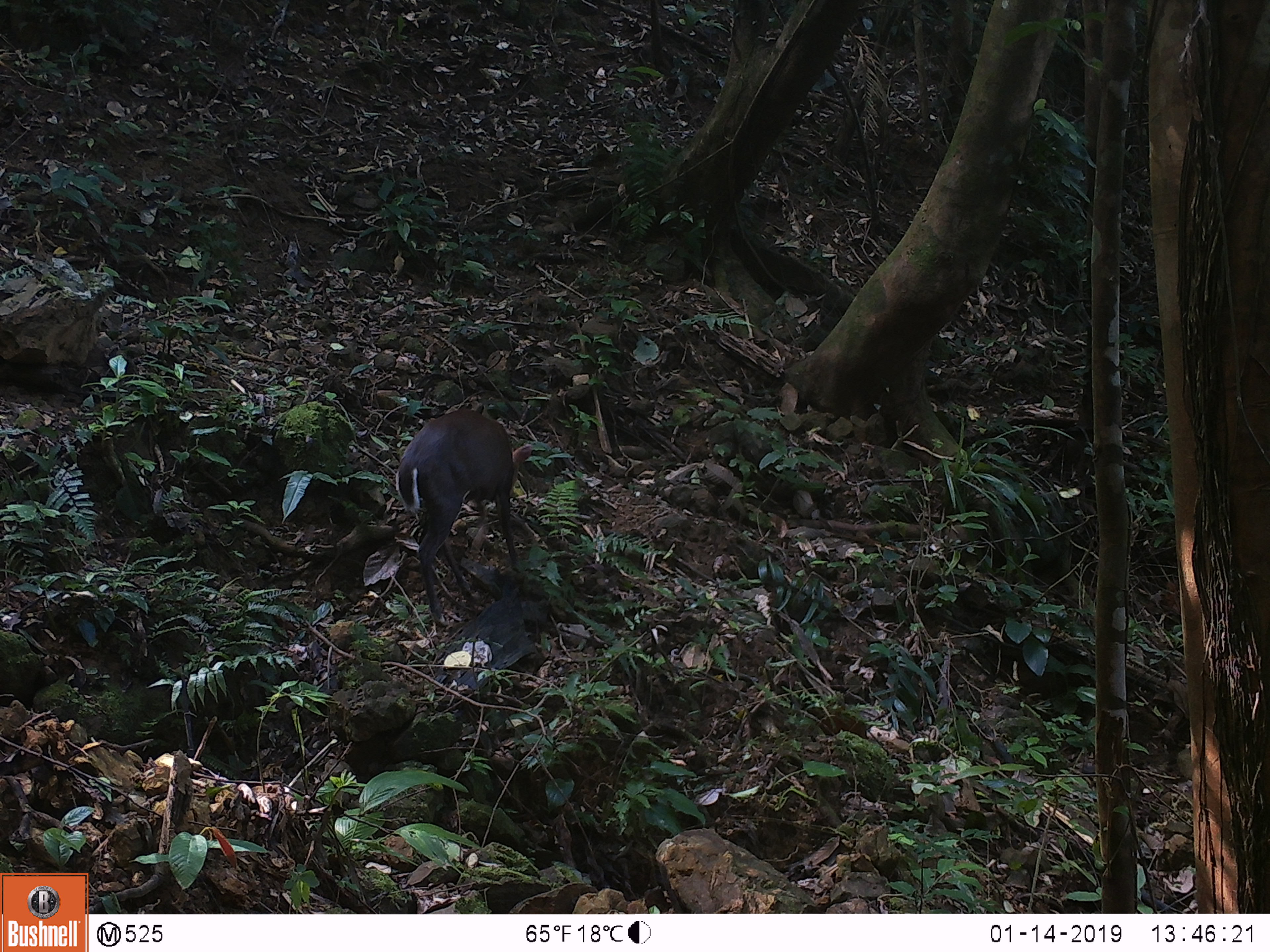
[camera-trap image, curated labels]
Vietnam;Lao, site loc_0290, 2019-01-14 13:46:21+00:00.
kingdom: Animalia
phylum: Chordata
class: Mammalia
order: Artiodactyla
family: Cervidae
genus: Muntiacus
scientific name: Muntiacus rooseveltorum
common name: roosevelt's muntjac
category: roosevelts muntjac group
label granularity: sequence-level